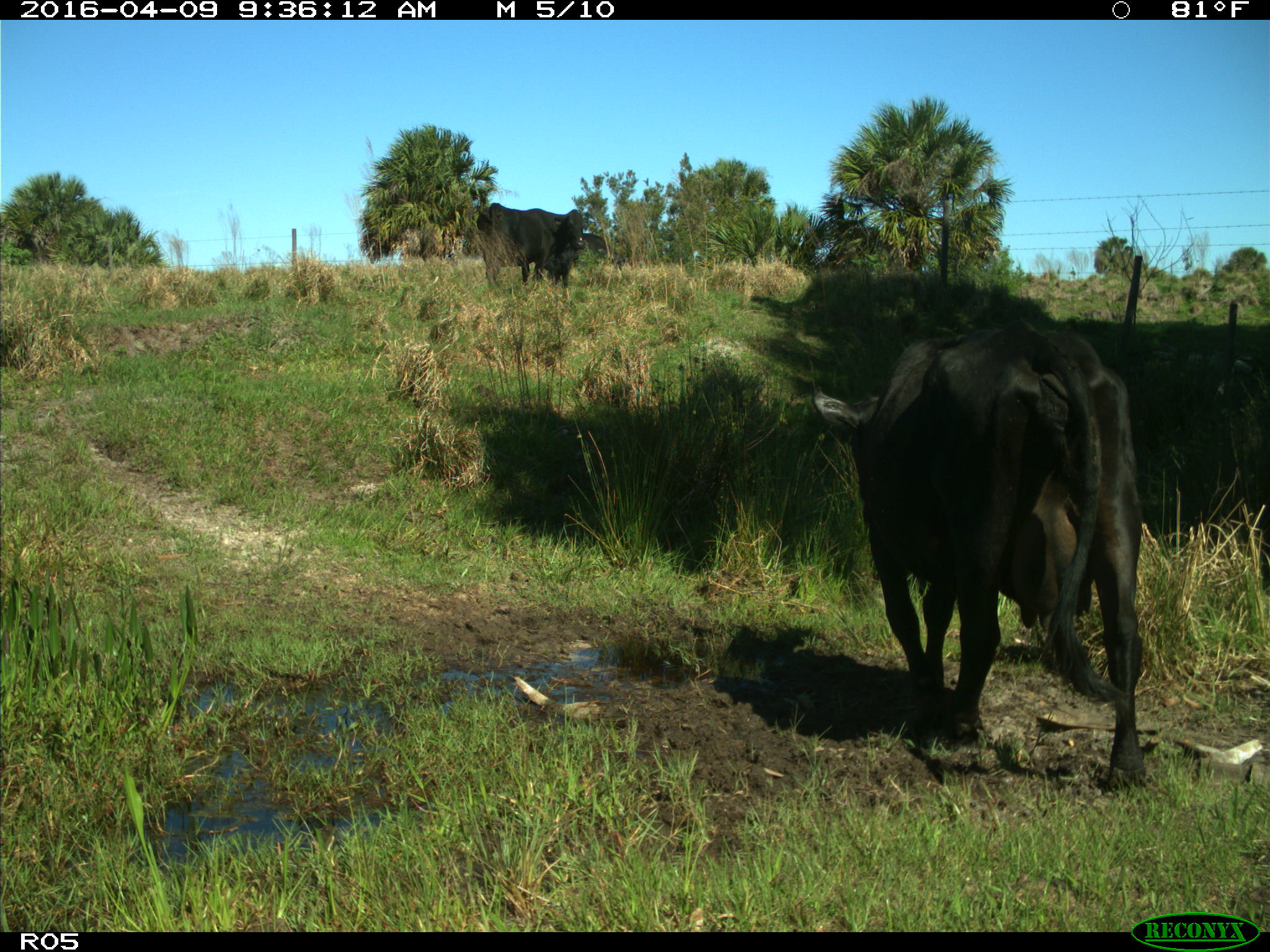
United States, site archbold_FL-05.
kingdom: Animalia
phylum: Chordata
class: Mammalia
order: Artiodactyla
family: Bovidae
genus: Bos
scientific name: Bos taurus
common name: domestic cow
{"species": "Bos taurus (domestic cow)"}